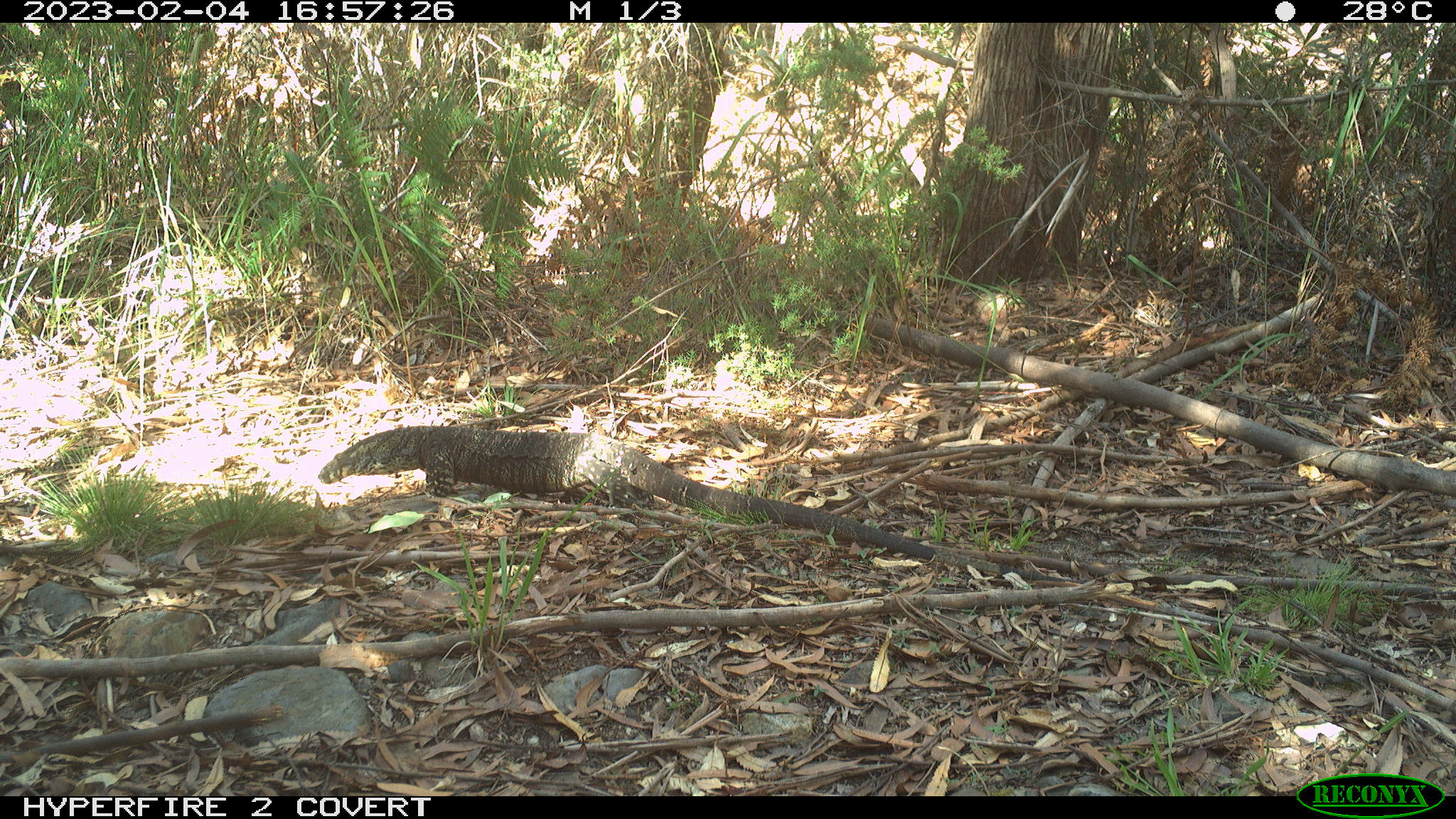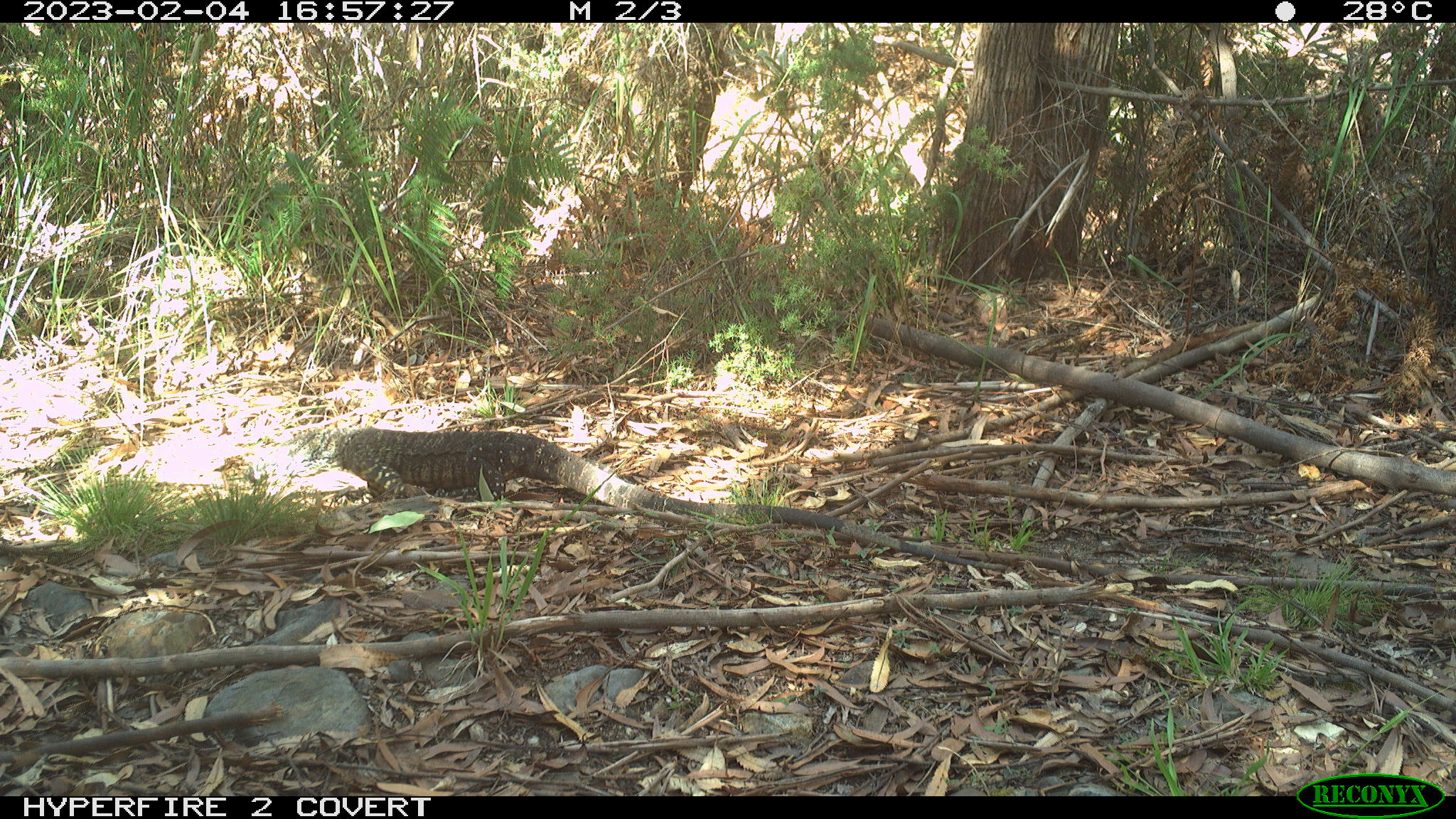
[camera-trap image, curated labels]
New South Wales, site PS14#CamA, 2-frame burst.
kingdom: Animalia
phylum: Chordata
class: Reptilia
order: Squamata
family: Varanidae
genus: Varanus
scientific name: Varanus varius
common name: lace monitor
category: goanna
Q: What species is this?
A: Goanna (lace monitor) (Varanus varius).